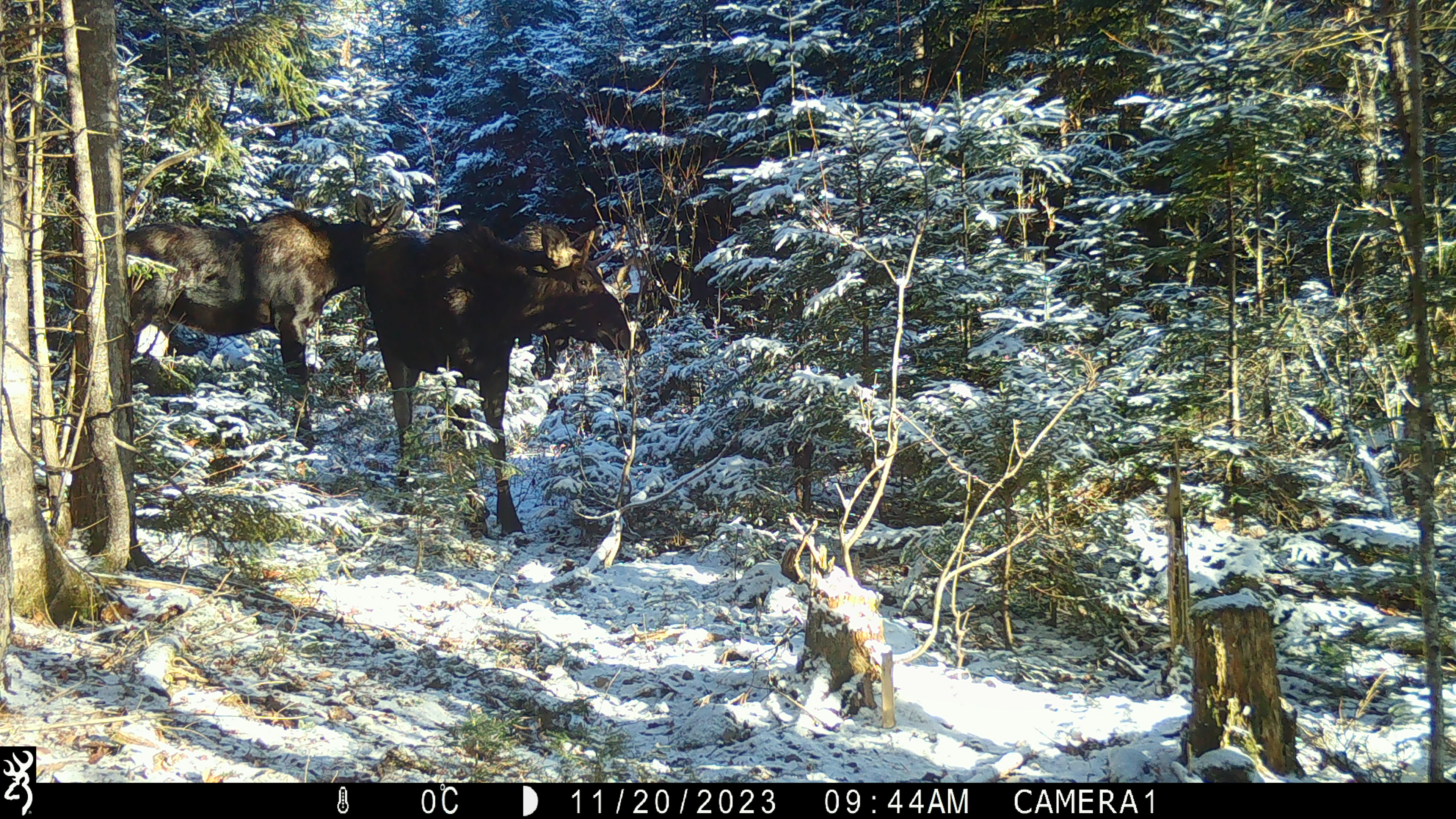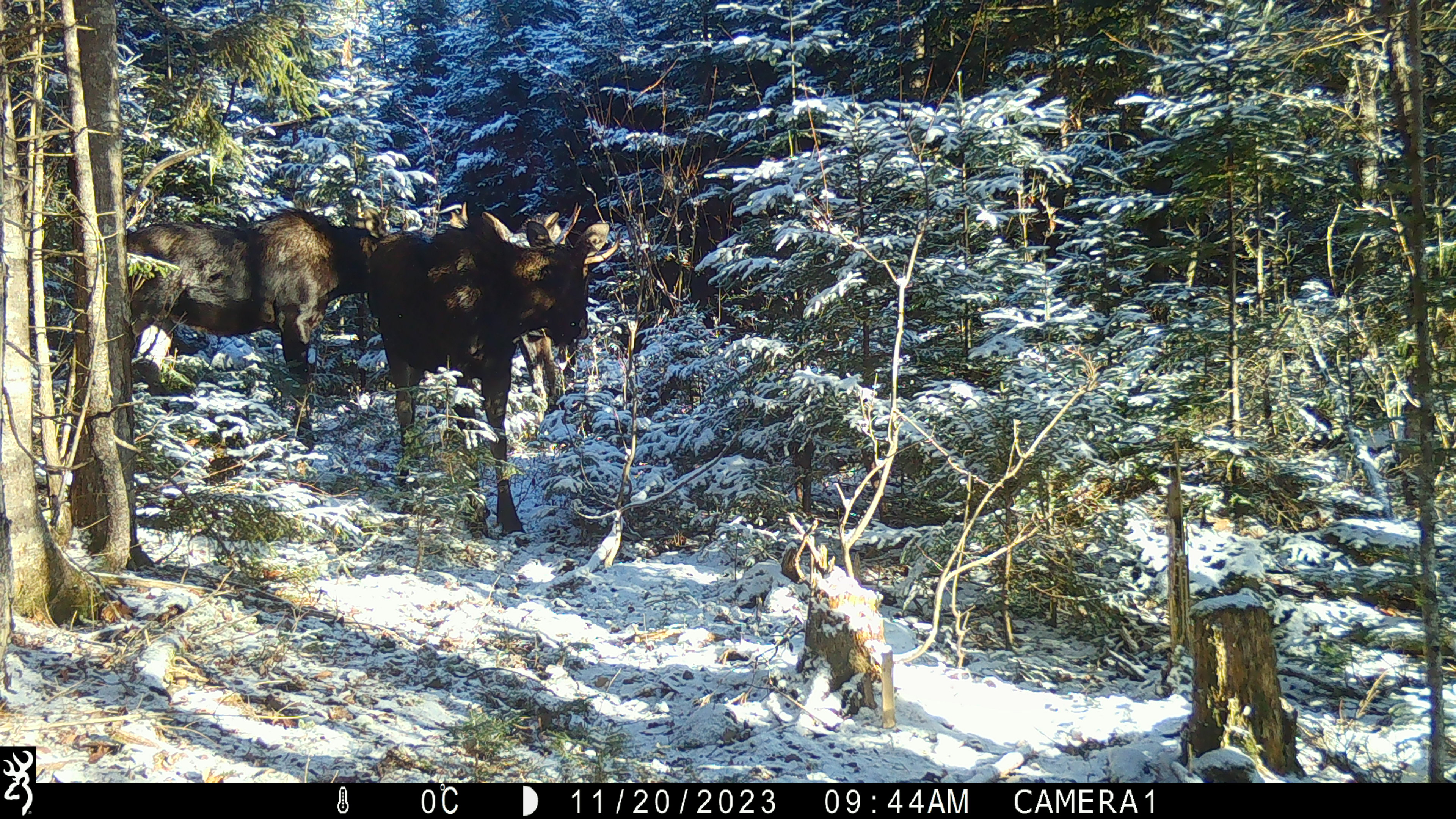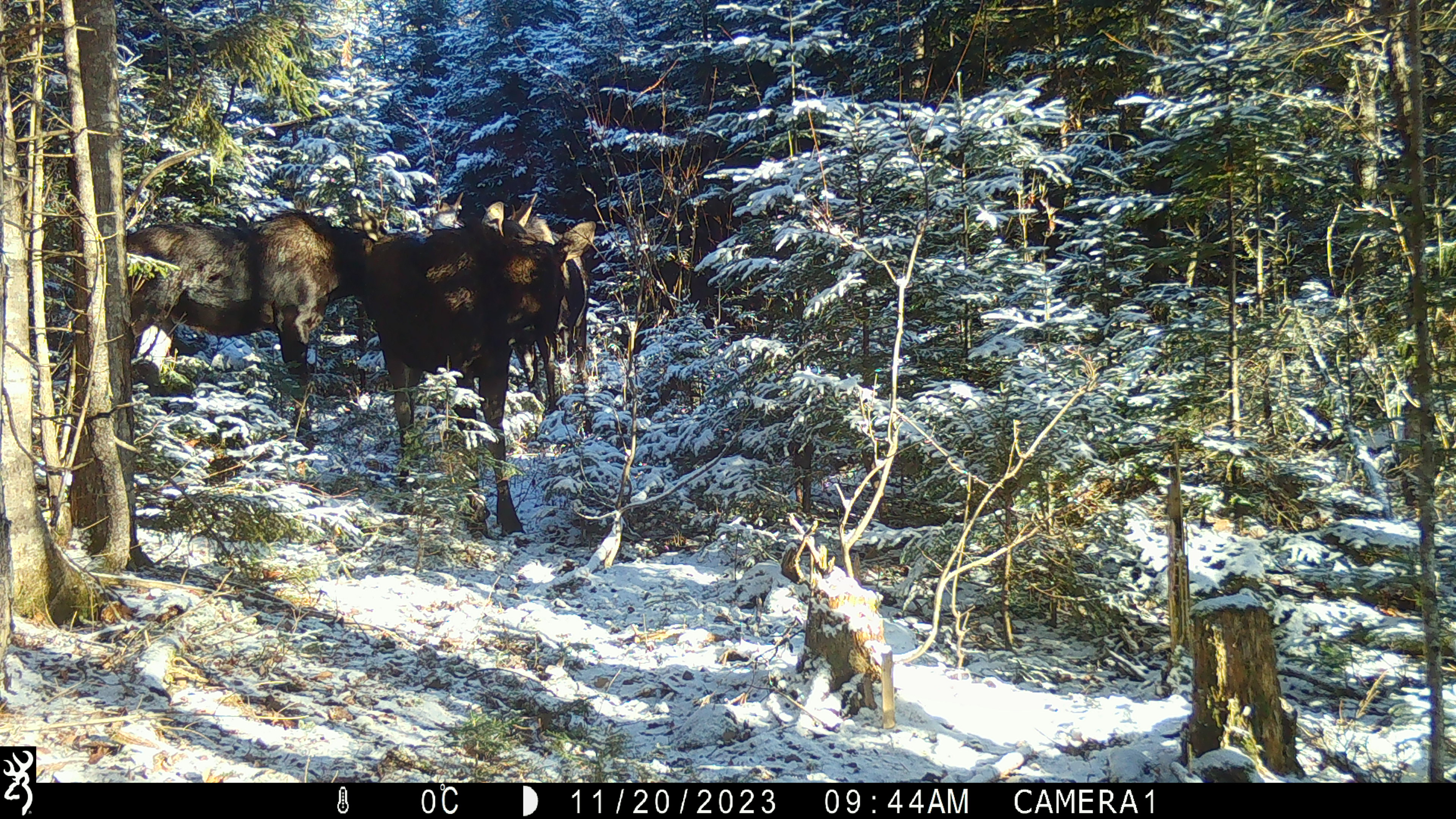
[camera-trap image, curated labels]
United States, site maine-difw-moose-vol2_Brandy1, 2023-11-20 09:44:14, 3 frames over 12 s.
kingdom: Animalia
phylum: Chordata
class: Mammalia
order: Artiodactyla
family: Cervidae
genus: Alces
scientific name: Alces alces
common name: moose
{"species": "moose (Alces alces)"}